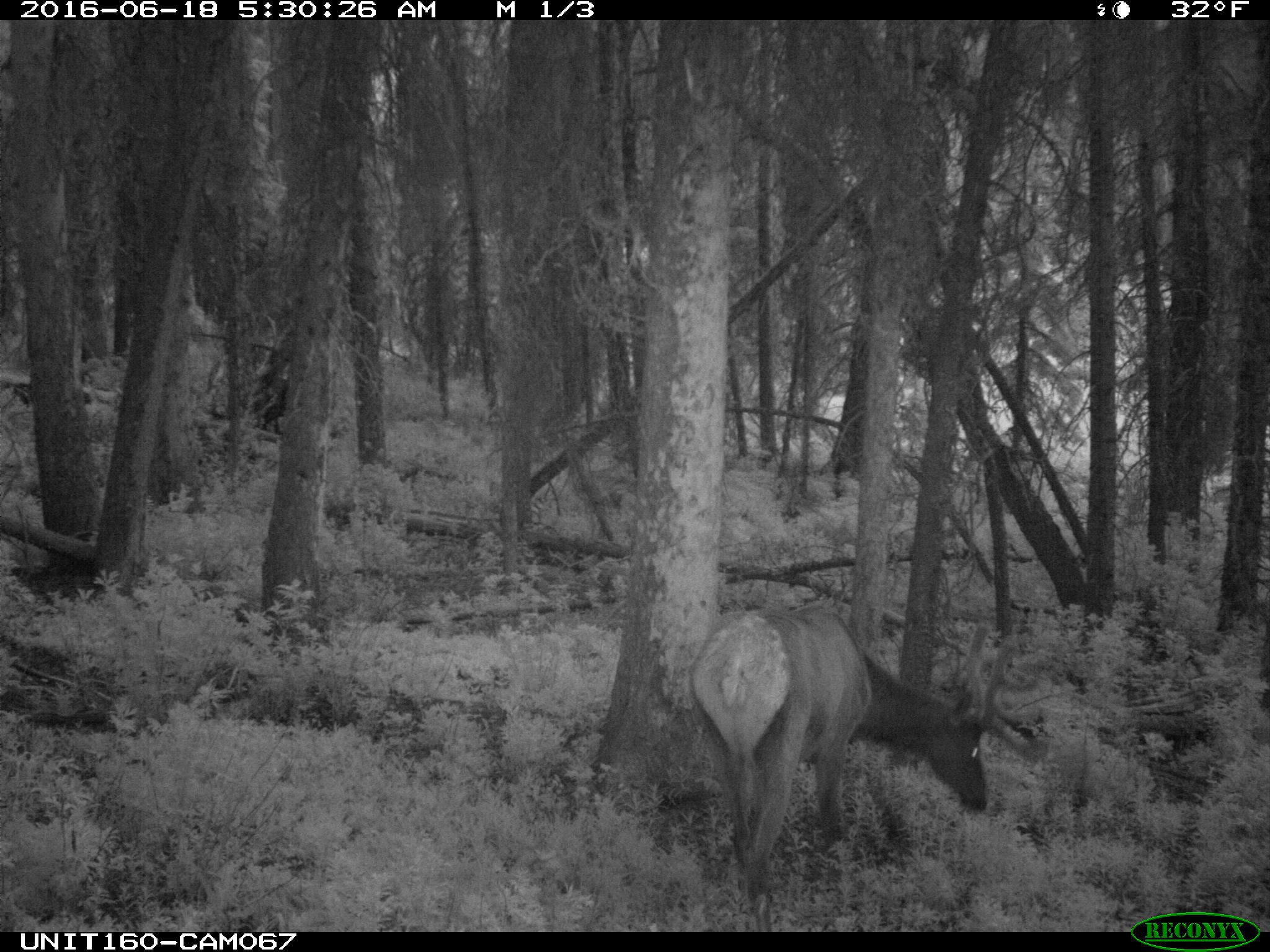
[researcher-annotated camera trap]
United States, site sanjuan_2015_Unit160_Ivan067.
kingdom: Animalia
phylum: Chordata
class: Mammalia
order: Artiodactyla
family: Cervidae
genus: Cervus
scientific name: Cervus elaphus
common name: red deer